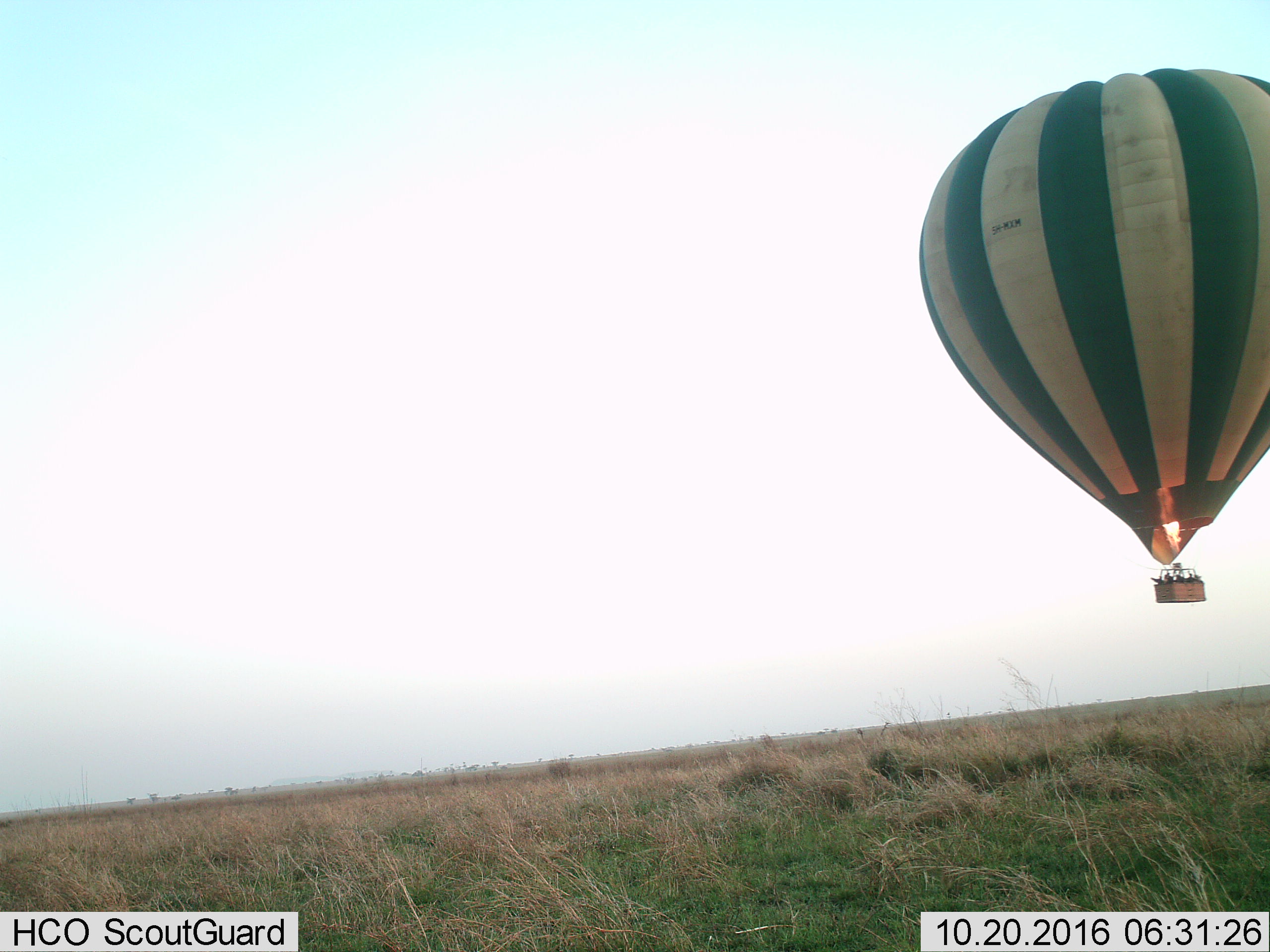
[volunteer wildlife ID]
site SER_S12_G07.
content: unidentified animal